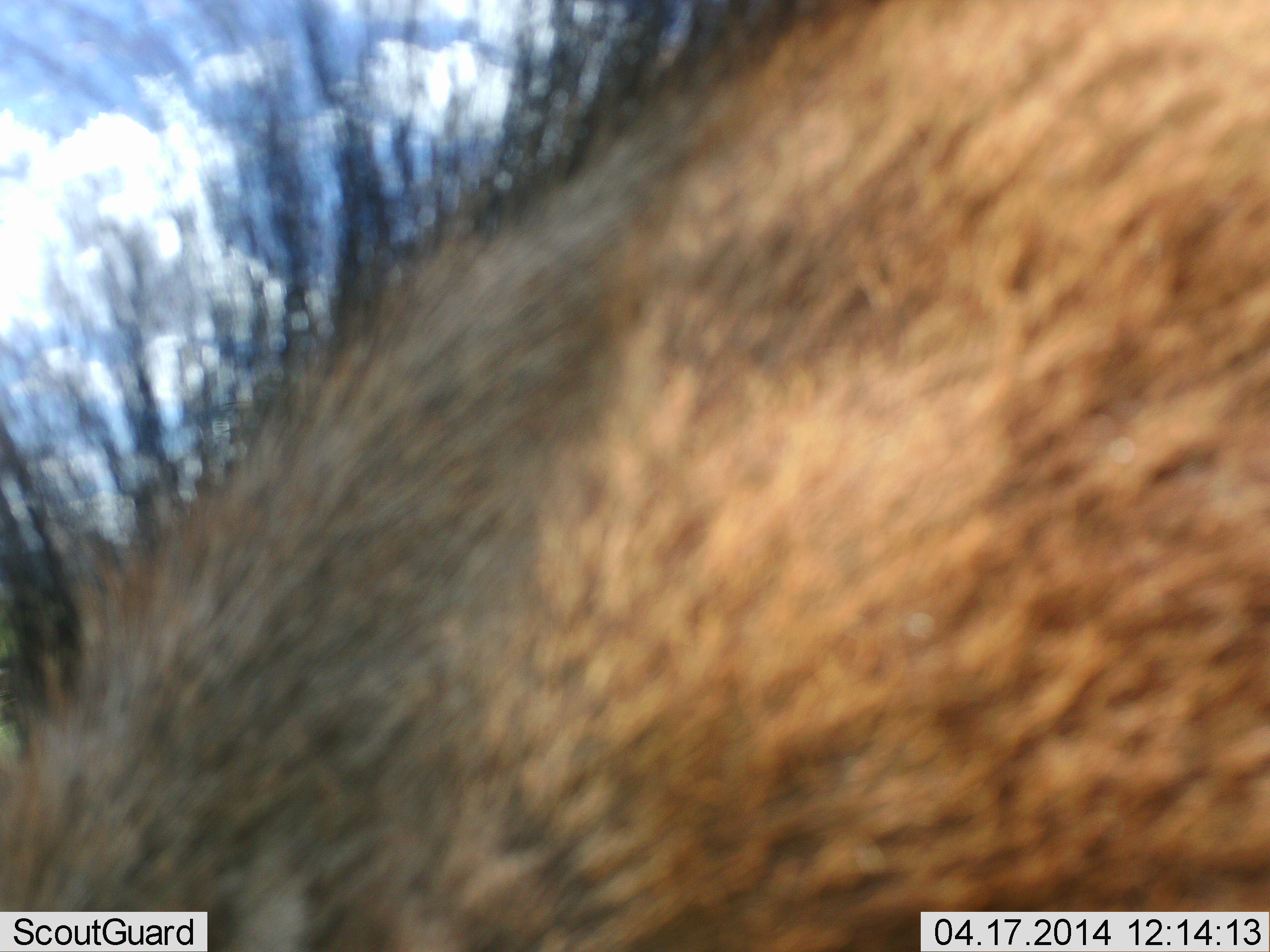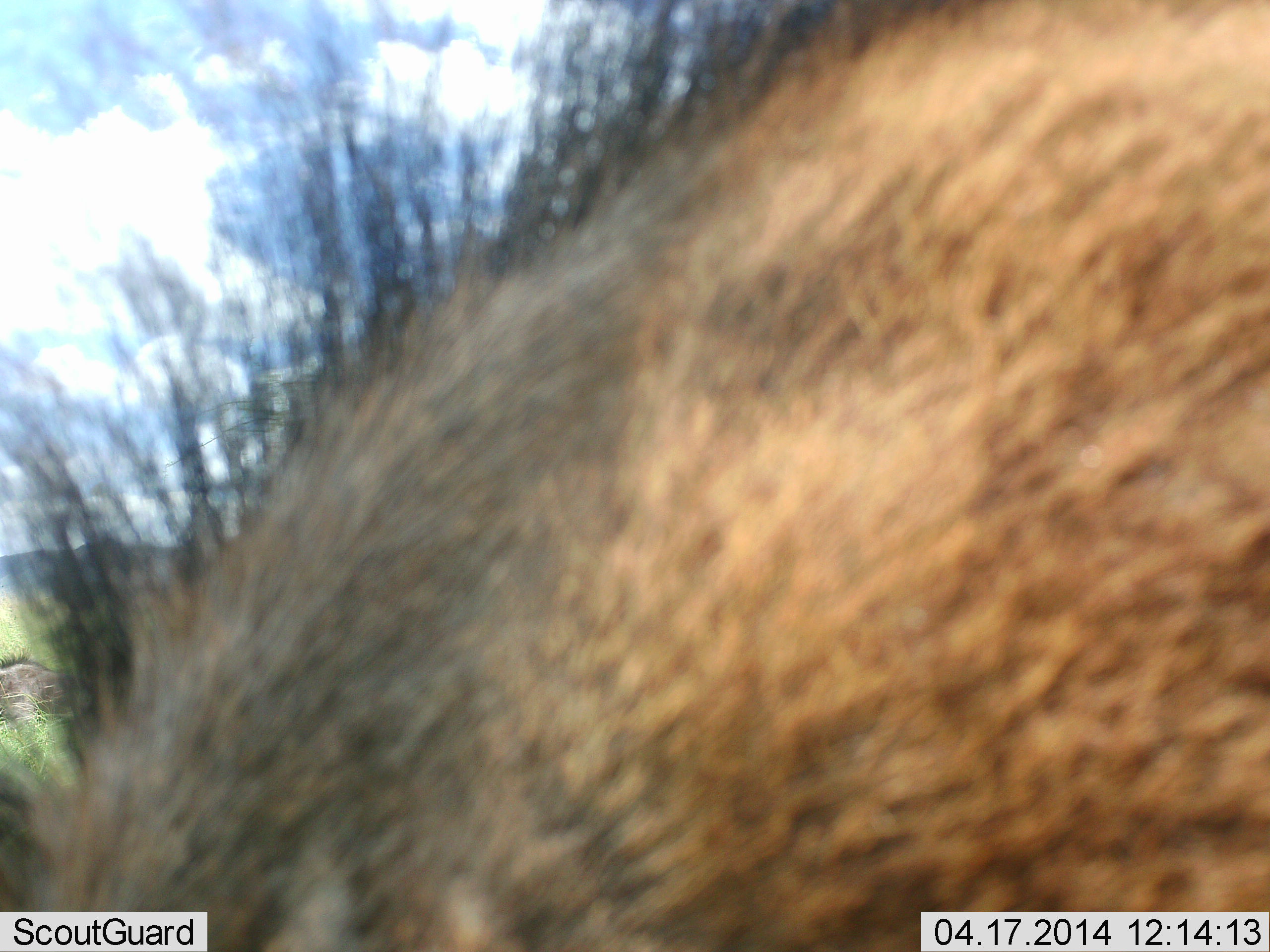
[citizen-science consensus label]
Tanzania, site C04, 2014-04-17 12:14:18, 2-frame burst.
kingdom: Animalia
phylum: Chordata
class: Mammalia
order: Artiodactyla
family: Bovidae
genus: Connochaetes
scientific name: Connochaetes taurinus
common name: blue wildebeest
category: wildebeest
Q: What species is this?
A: Wildebeest (blue wildebeest) (Connochaetes taurinus).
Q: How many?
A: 1.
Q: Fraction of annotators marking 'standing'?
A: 70%.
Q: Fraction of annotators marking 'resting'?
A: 10%.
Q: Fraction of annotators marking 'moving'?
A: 10%.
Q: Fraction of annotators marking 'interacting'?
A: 0%.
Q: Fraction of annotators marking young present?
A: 0%.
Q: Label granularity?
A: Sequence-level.